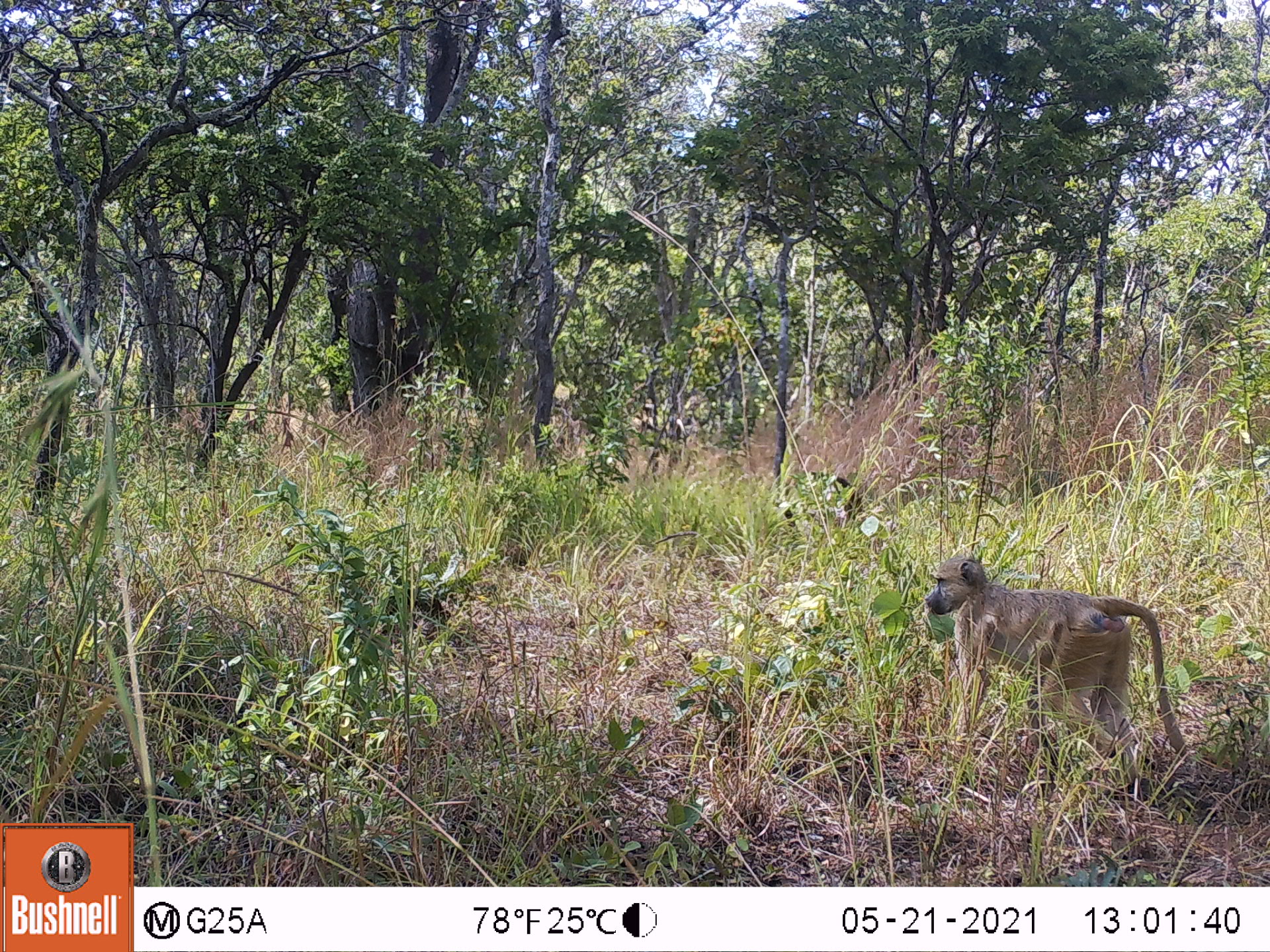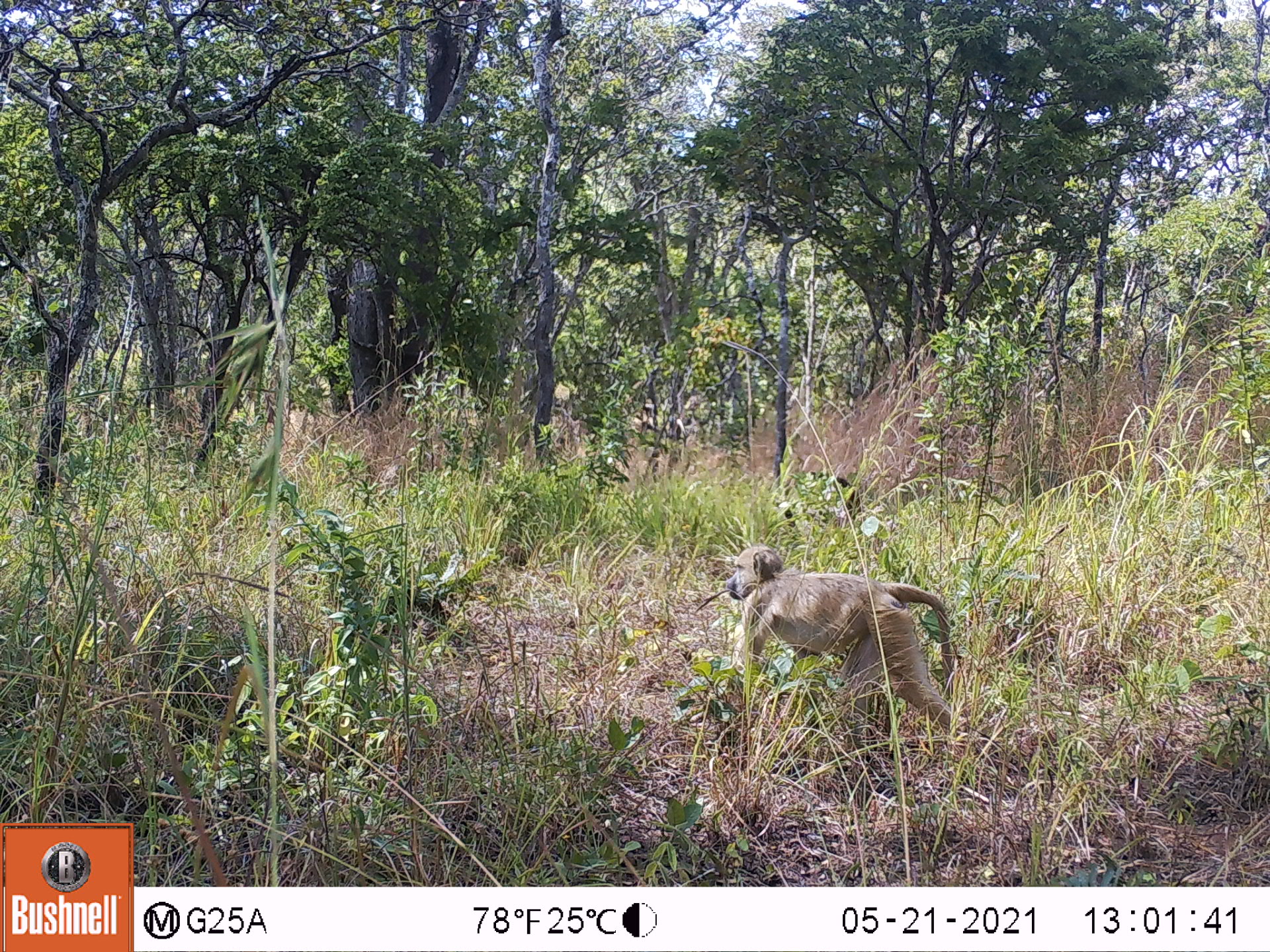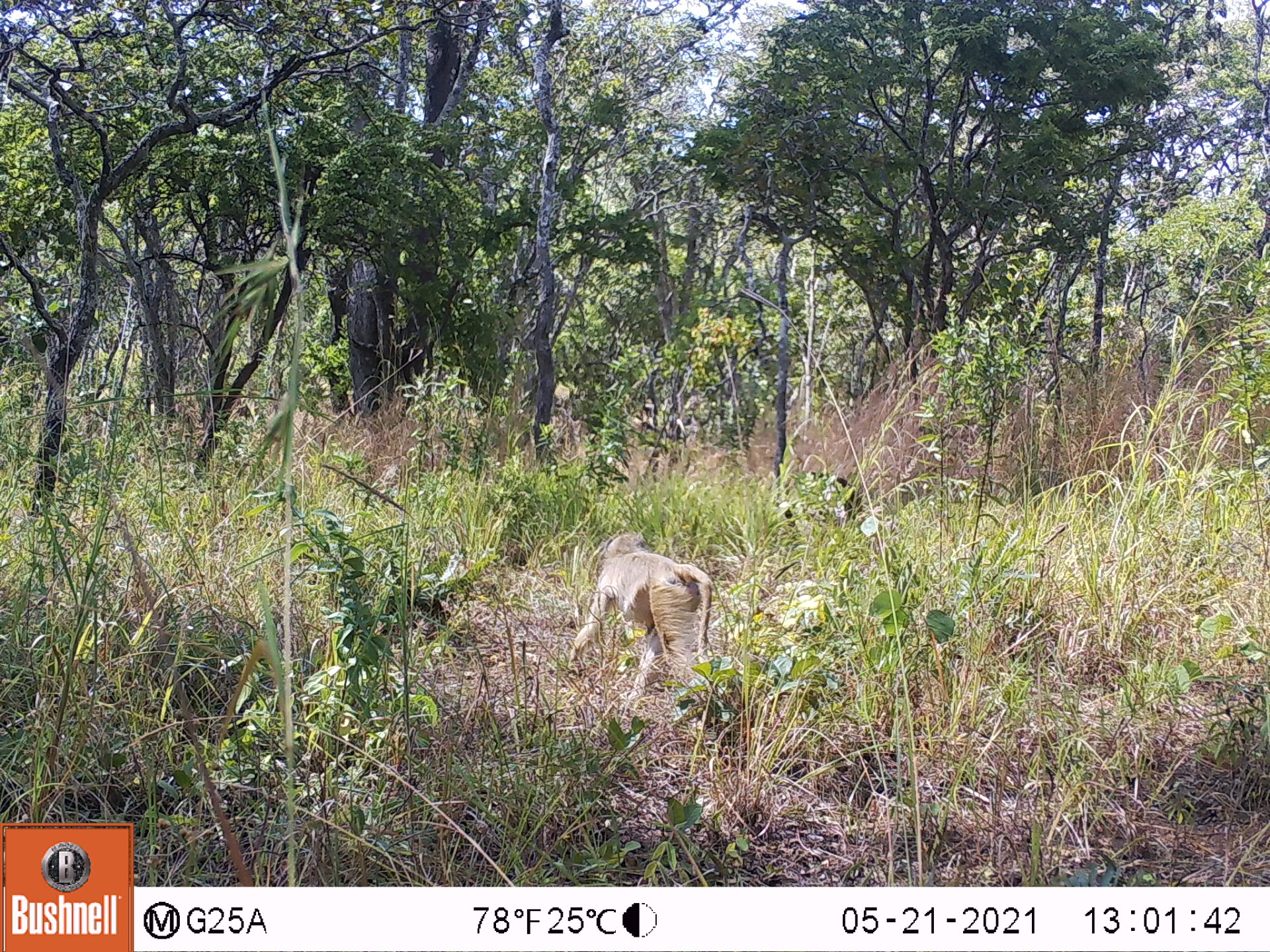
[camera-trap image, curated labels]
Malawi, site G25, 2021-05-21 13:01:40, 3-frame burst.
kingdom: Animalia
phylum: Chordata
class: Mammalia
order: Primates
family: Cercopithecidae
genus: Papio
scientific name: Papio cynocephalus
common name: yellow baboon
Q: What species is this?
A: Yellow baboon (Papio cynocephalus).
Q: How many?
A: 1.